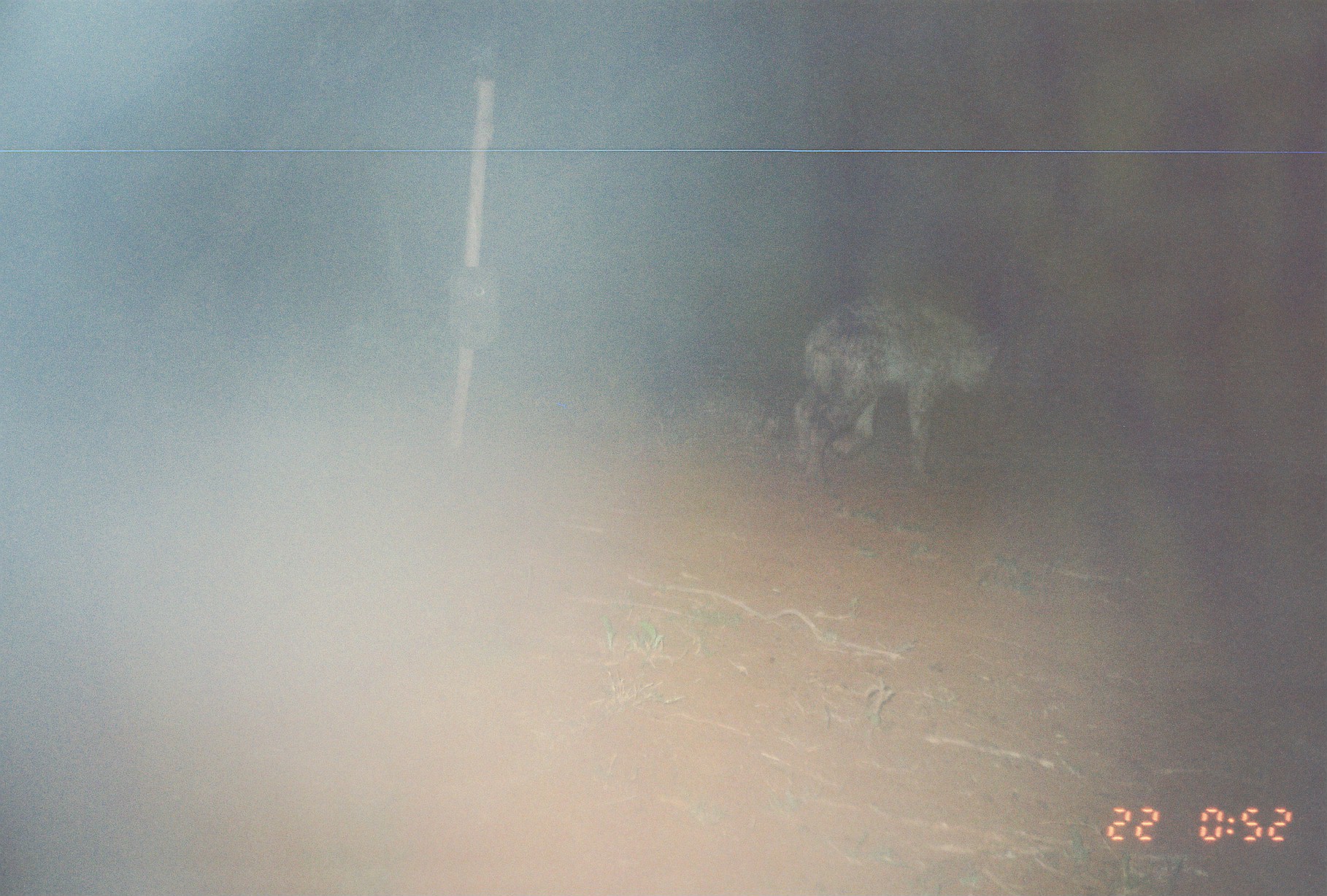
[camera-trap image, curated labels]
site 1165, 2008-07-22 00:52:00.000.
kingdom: Animalia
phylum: Chordata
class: Mammalia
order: Carnivora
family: Hyaenidae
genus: Crocuta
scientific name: Crocuta crocuta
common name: spotted hyena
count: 1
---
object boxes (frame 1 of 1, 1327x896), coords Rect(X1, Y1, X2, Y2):
crocuta crocuta: Rect(792, 293, 1013, 485)